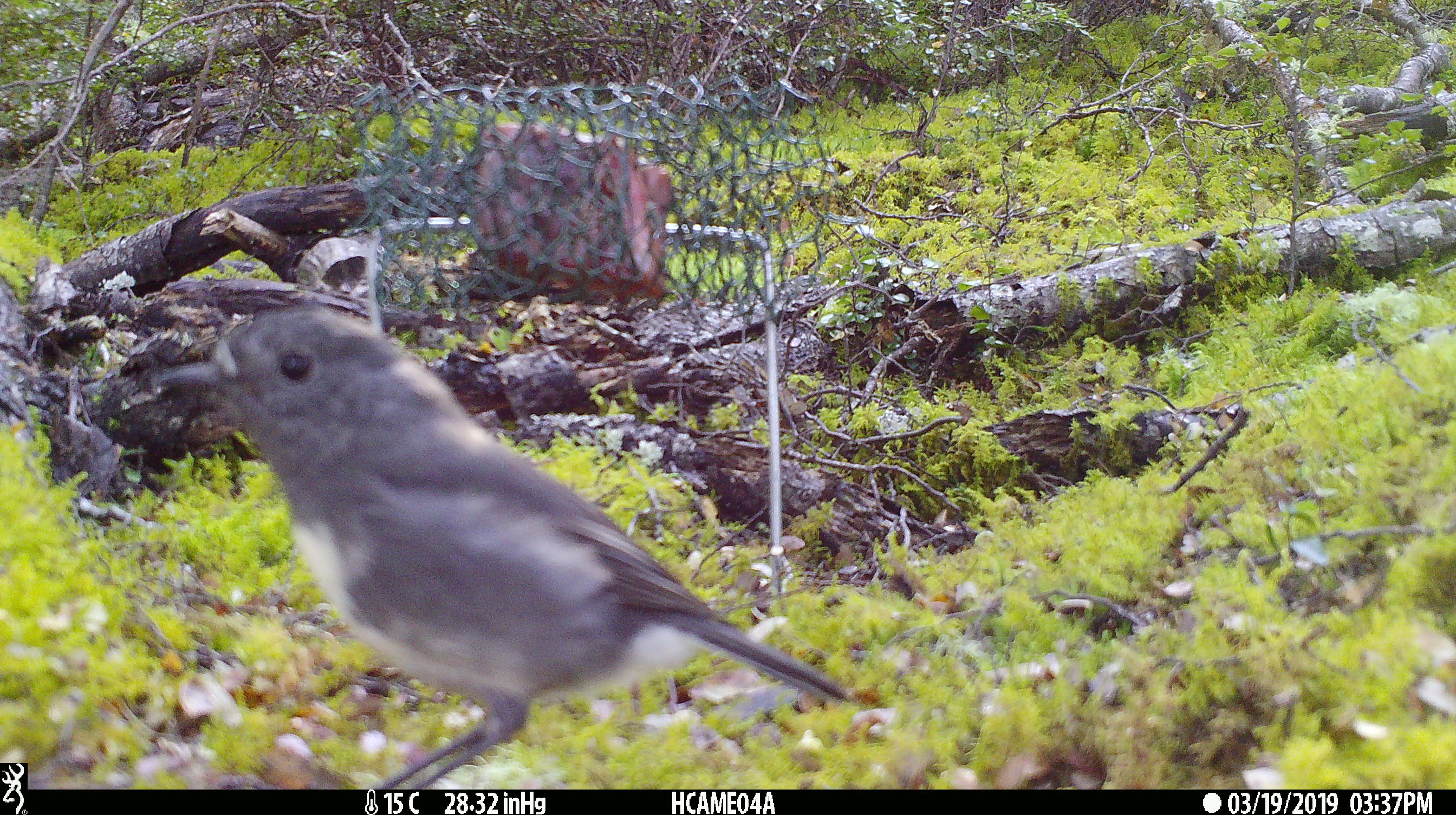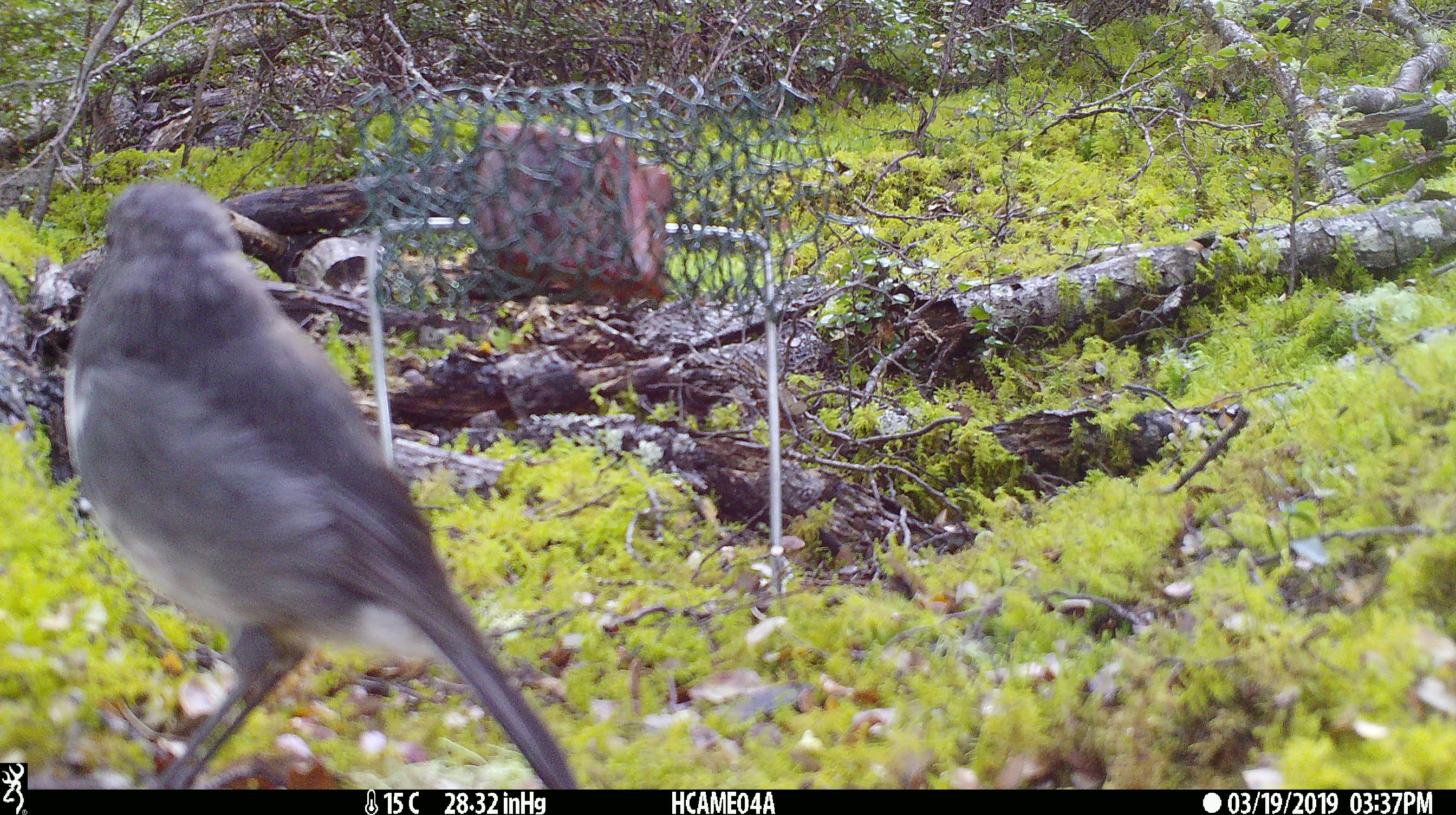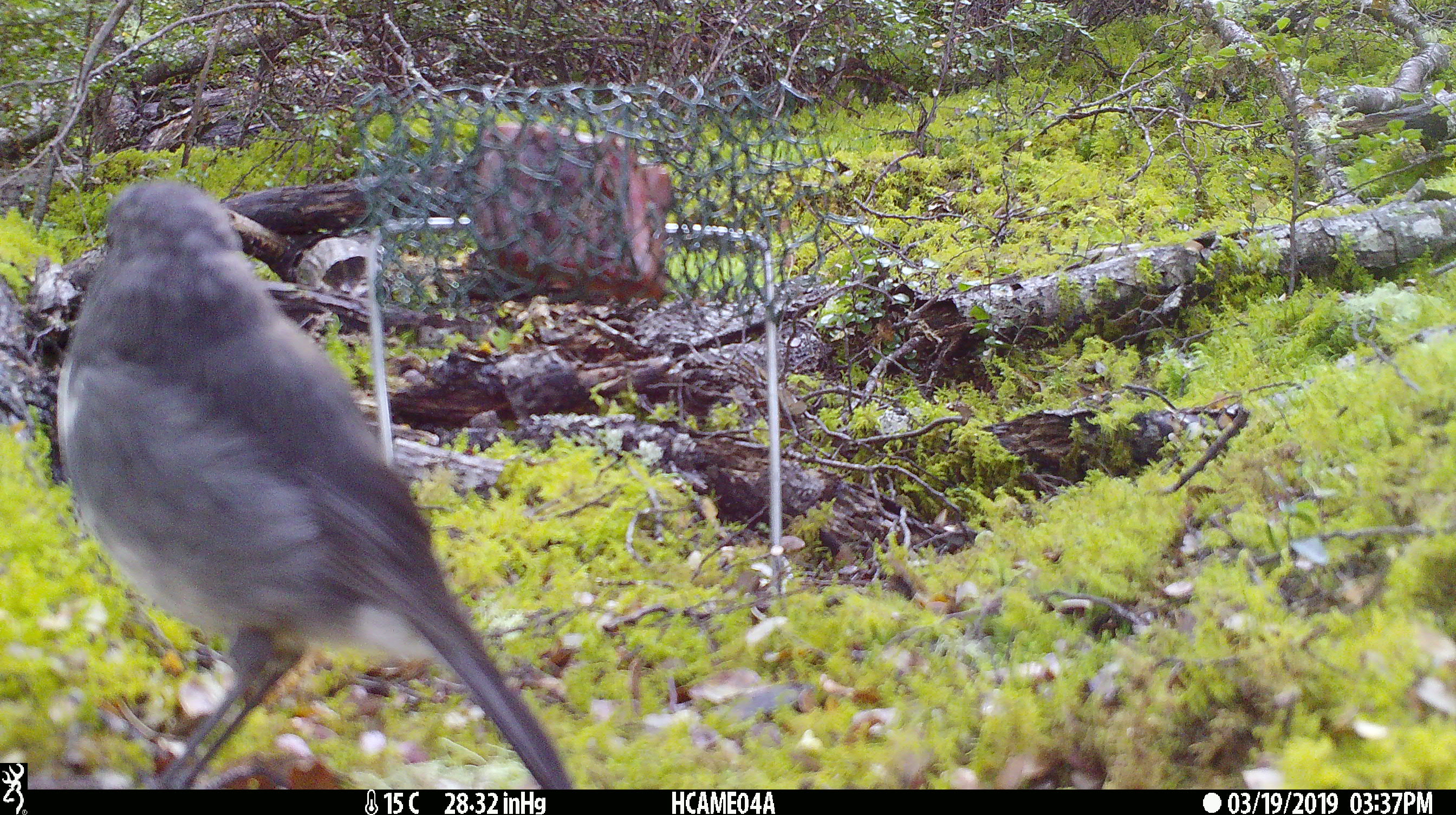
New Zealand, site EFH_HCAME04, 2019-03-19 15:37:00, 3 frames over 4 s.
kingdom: Animalia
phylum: Chordata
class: Aves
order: Passeriformes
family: Petroicidae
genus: Petroica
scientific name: Petroica australis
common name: new zealand robin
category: robin